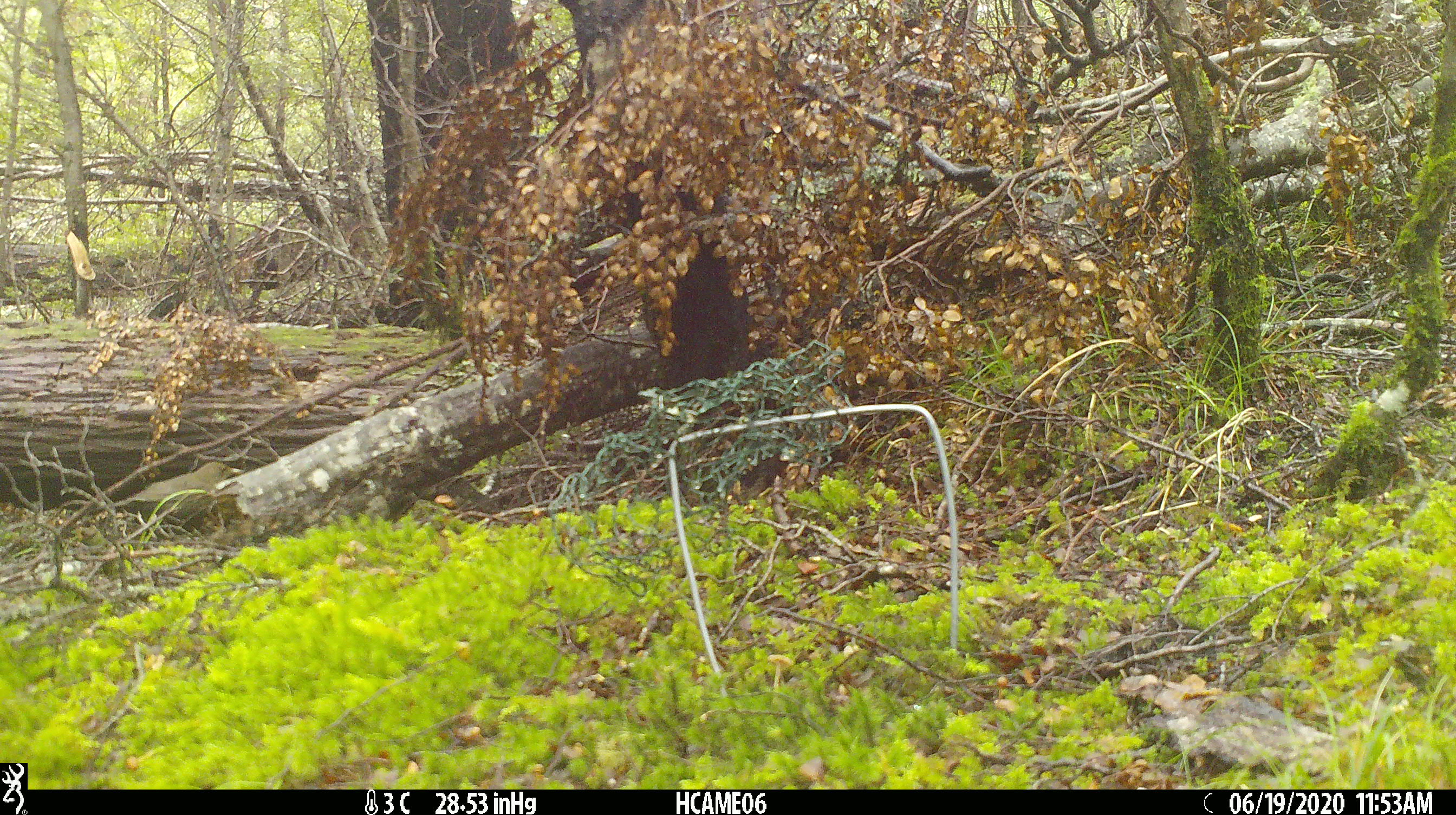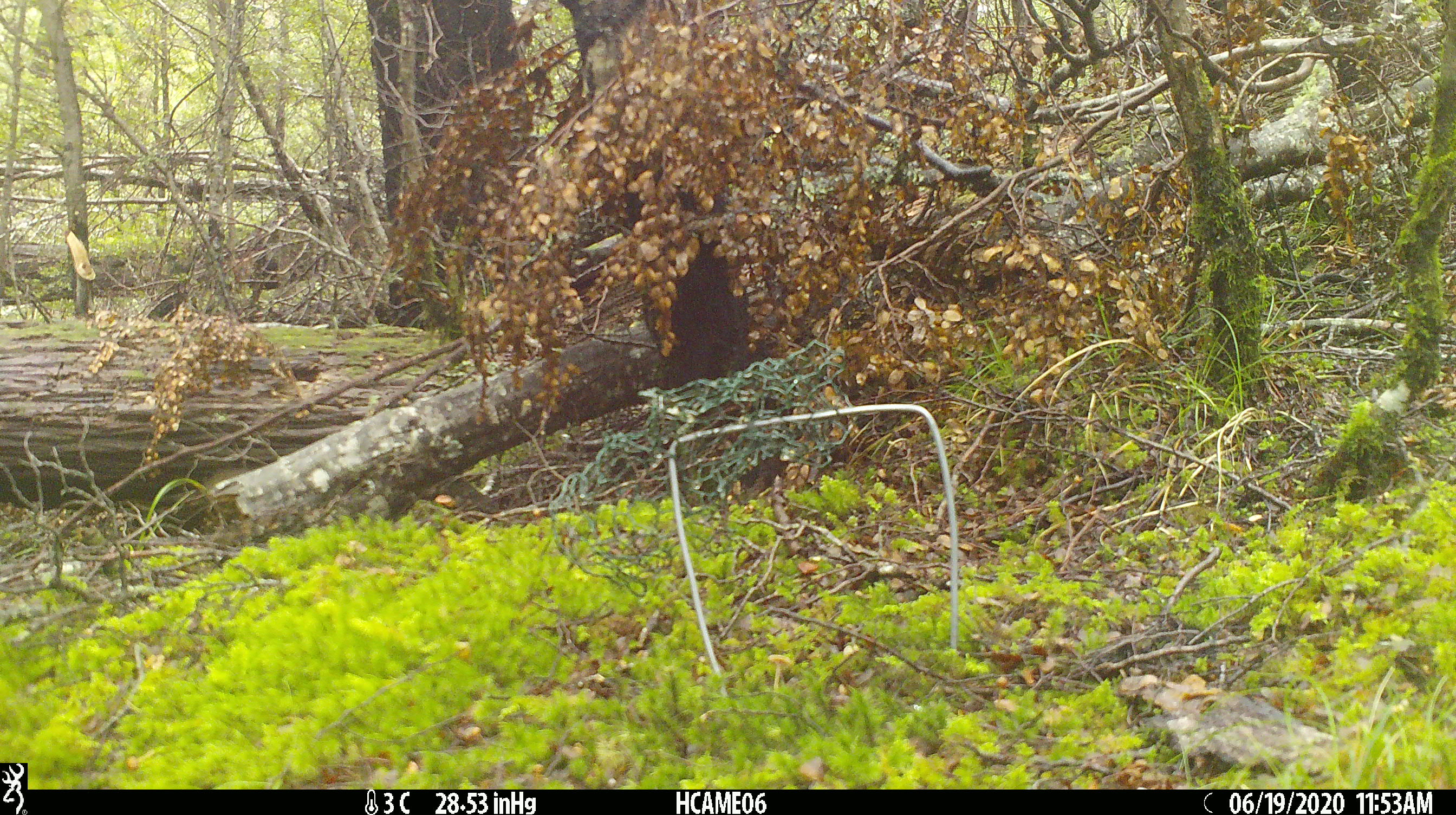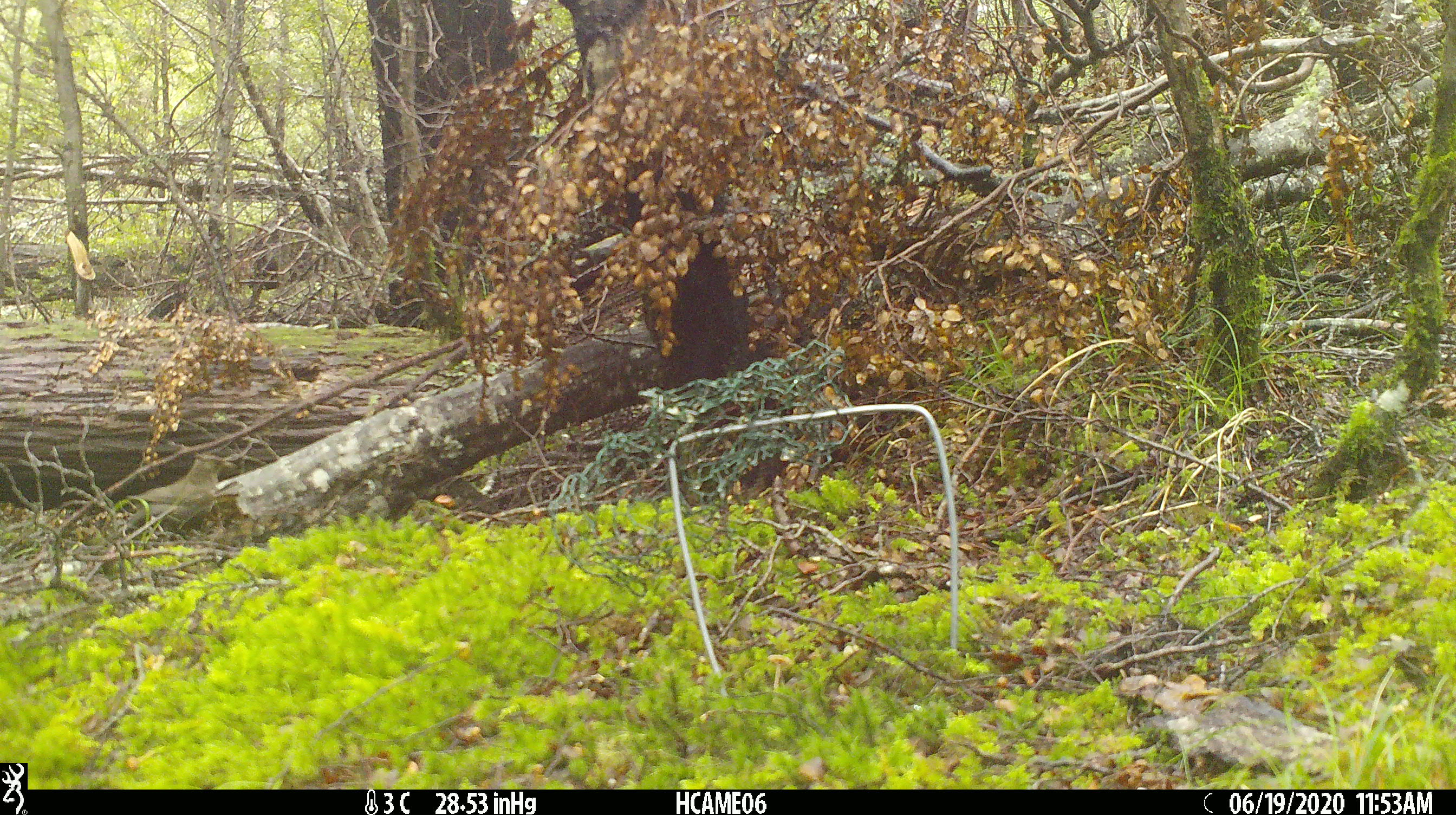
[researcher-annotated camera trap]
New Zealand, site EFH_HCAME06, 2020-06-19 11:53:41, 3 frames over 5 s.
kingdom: Animalia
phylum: Chordata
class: Aves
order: Passeriformes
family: Turdidae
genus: Turdus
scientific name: Turdus merula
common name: eurasian blackbird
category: blackbird